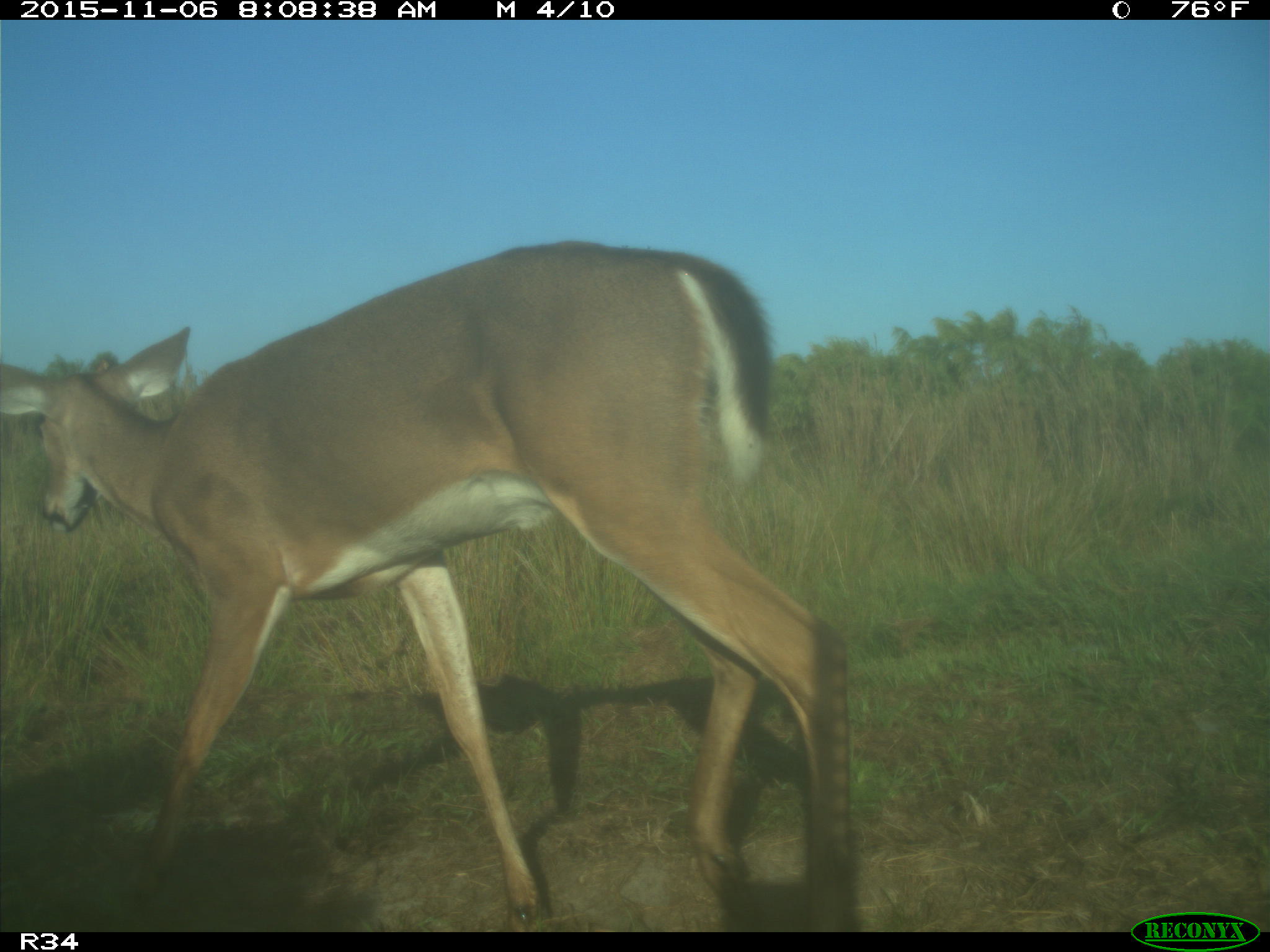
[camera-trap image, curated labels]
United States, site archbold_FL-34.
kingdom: Animalia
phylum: Chordata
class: Mammalia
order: Artiodactyla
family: Cervidae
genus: Odocoileus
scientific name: Odocoileus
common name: deer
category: unidentified deer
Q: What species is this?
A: Unidentified deer (deer) (Odocoileus).